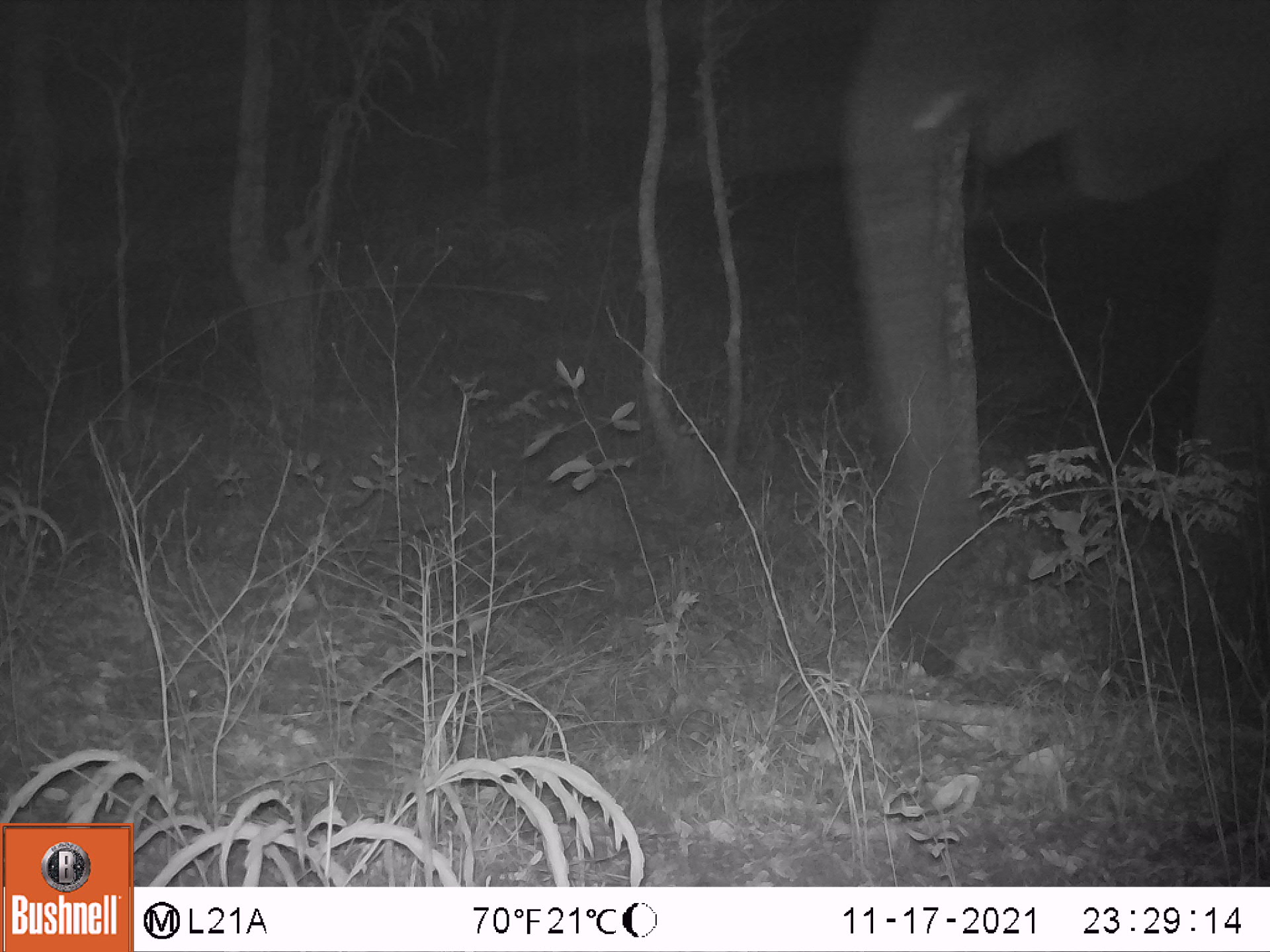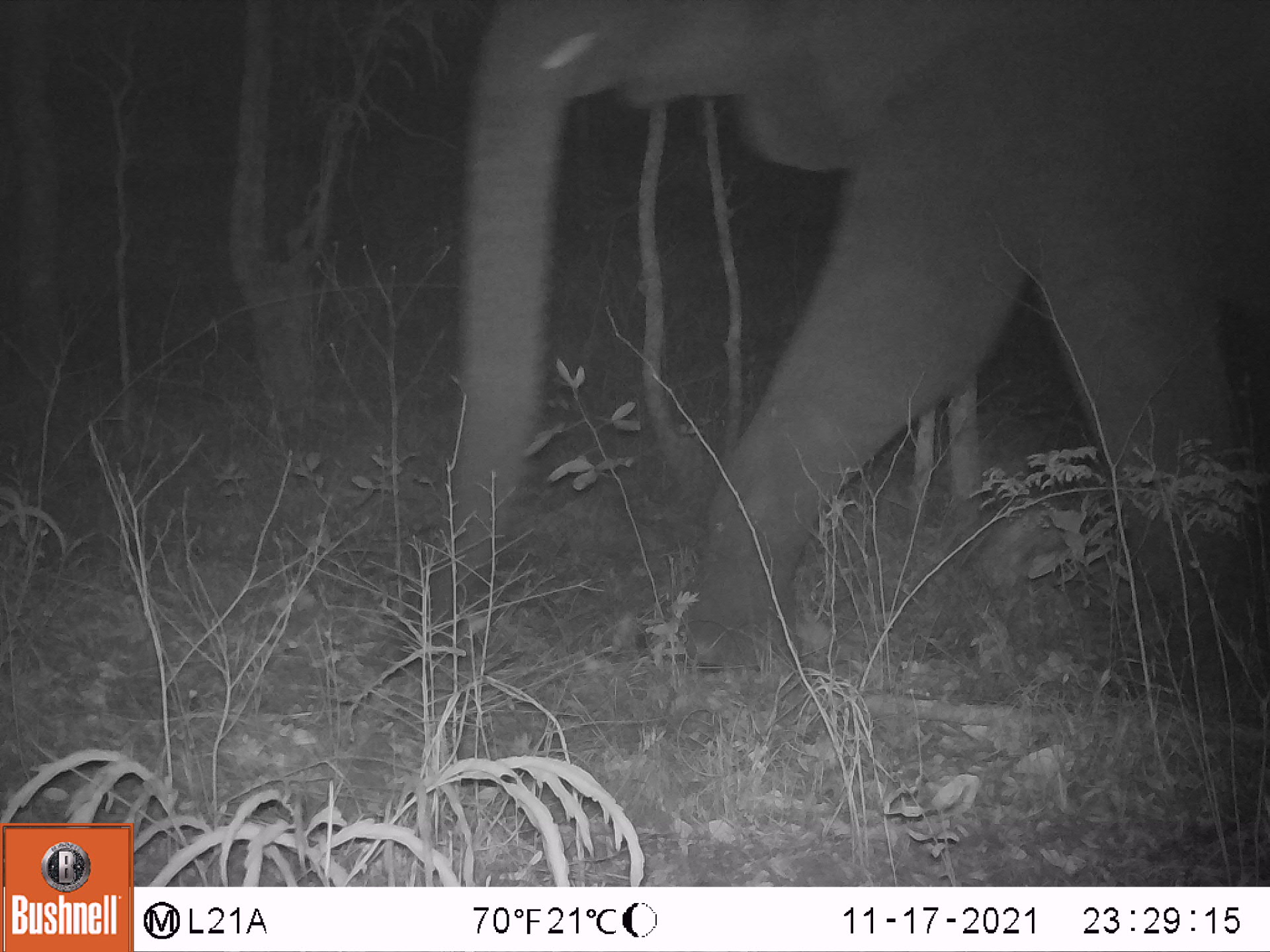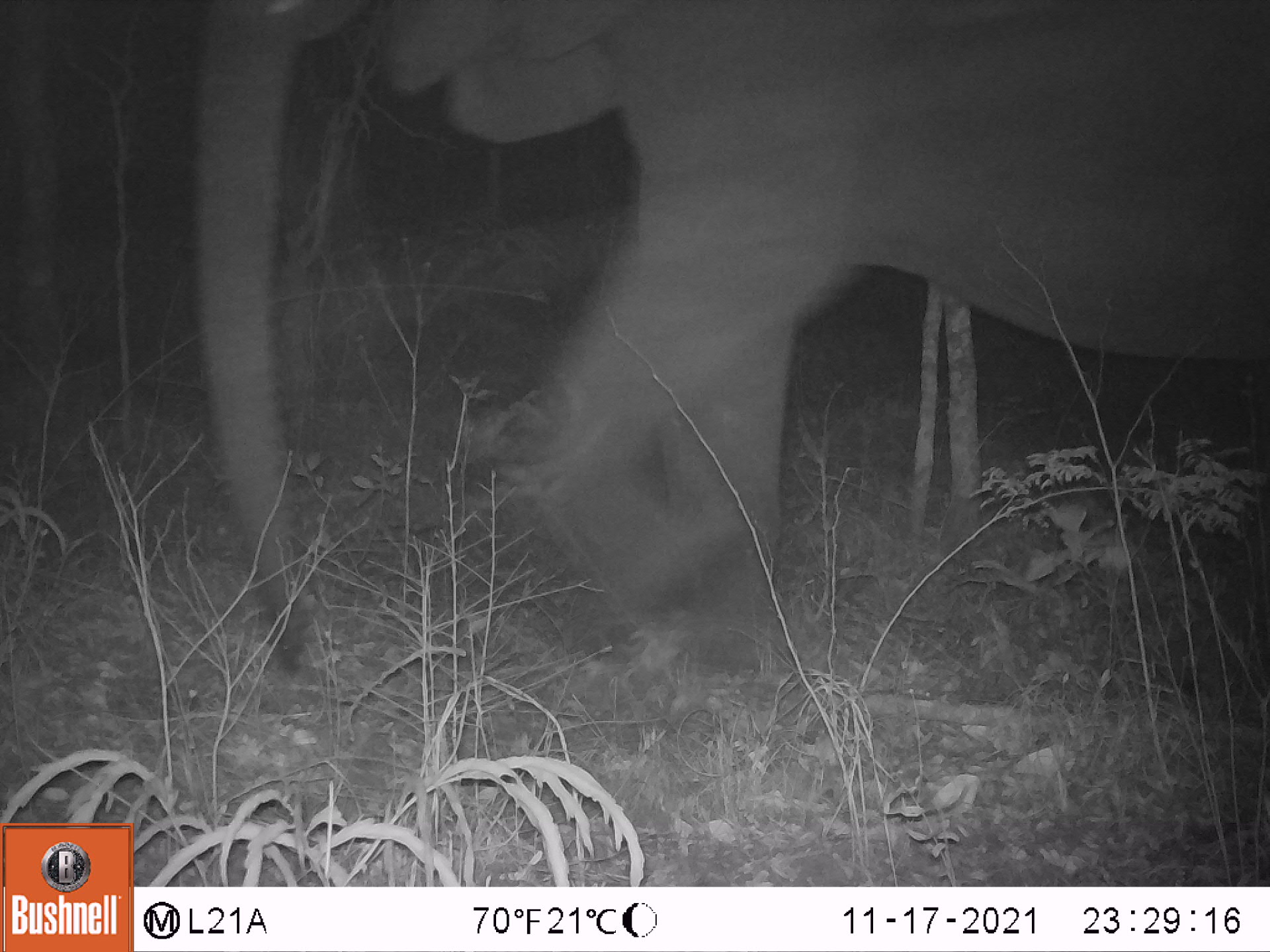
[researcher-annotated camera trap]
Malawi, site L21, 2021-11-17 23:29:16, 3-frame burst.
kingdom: Animalia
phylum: Chordata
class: Mammalia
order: Proboscidea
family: Elephantidae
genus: Loxodonta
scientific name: Loxodonta africana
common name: african savanna elephant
African savanna elephant (Loxodonta africana), count 1.